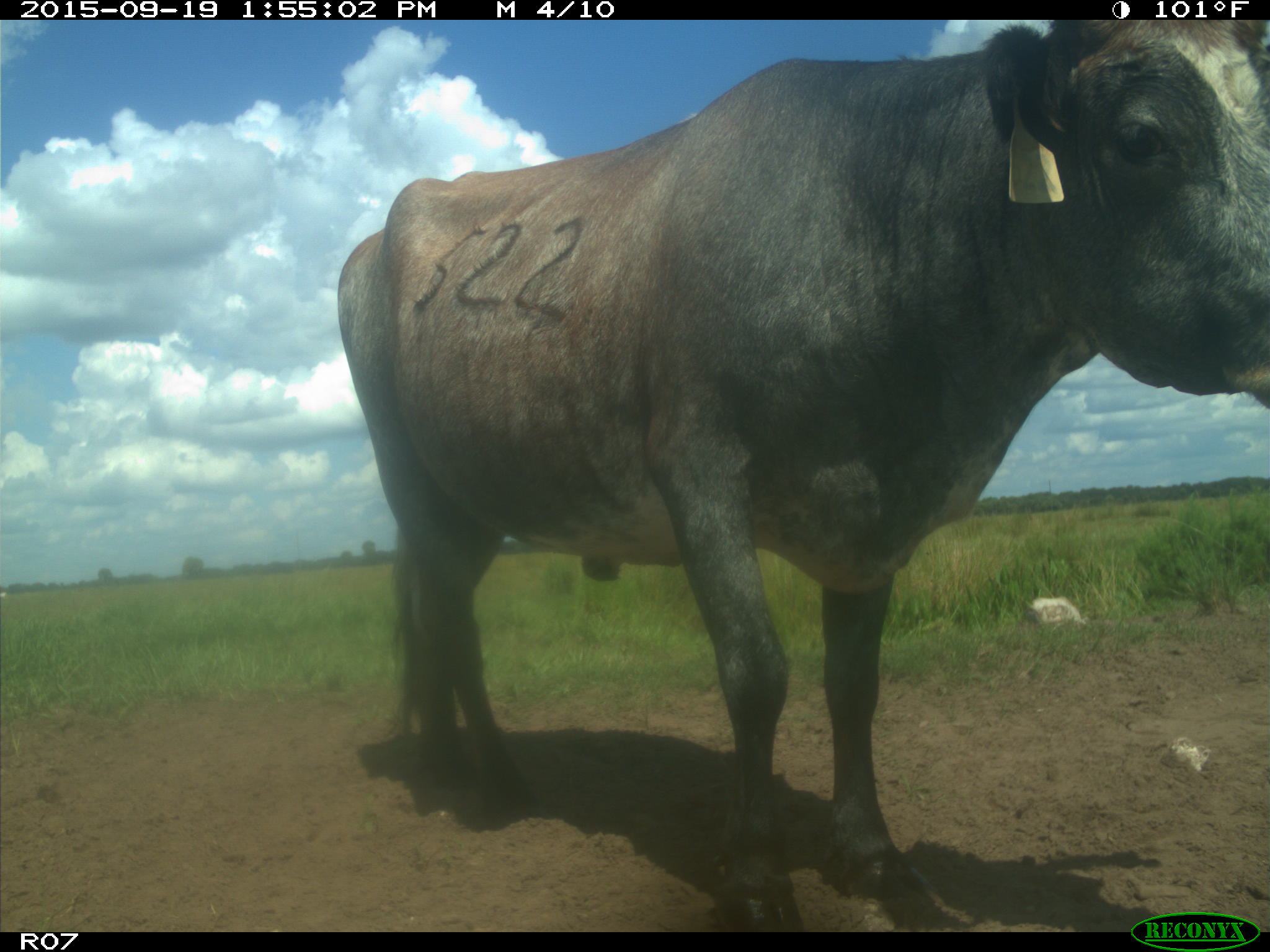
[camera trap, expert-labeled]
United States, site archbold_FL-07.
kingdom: Animalia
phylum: Chordata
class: Mammalia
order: Artiodactyla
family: Bovidae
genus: Bos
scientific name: Bos taurus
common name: domestic cow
Bos taurus (domestic cow).